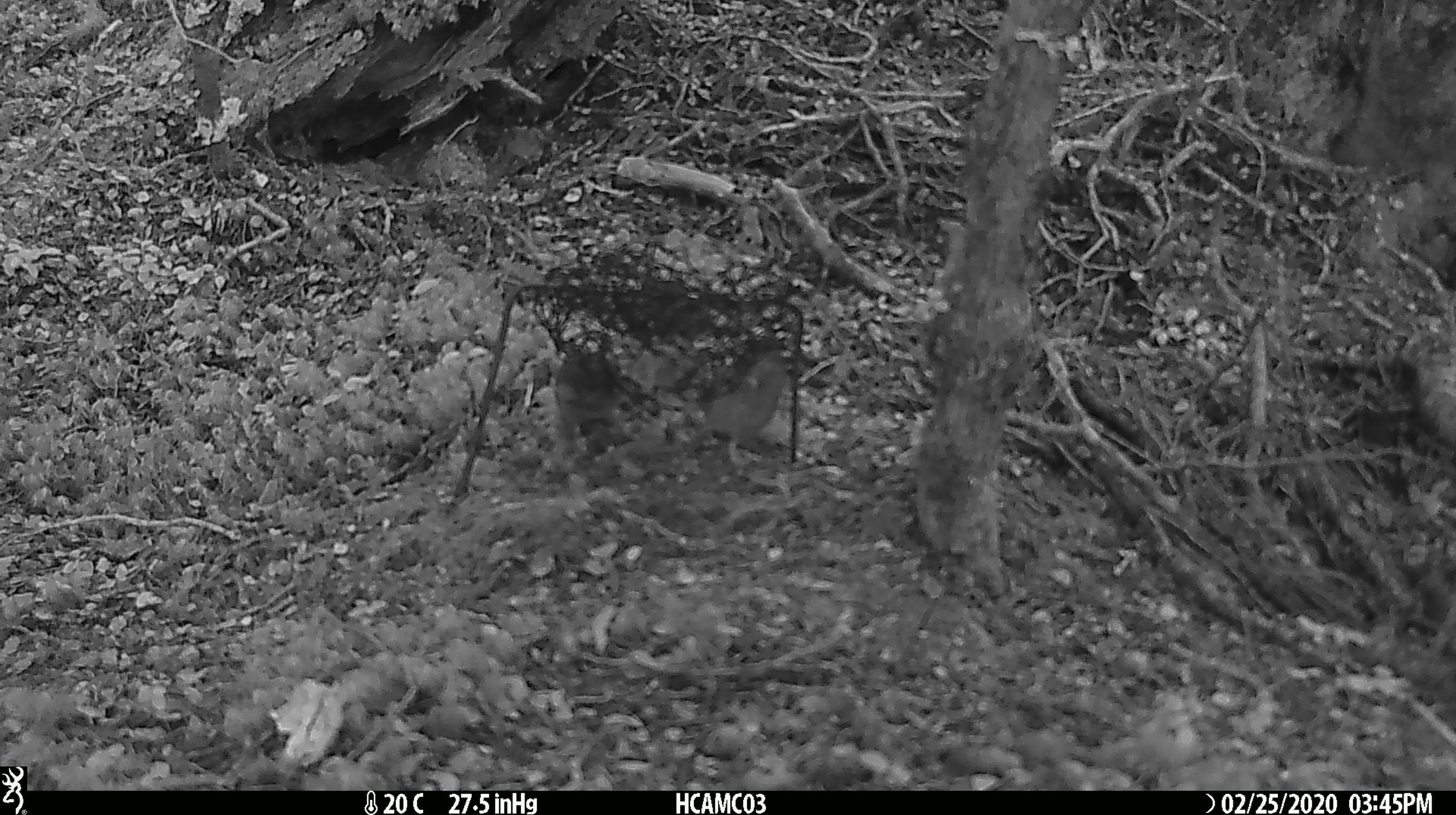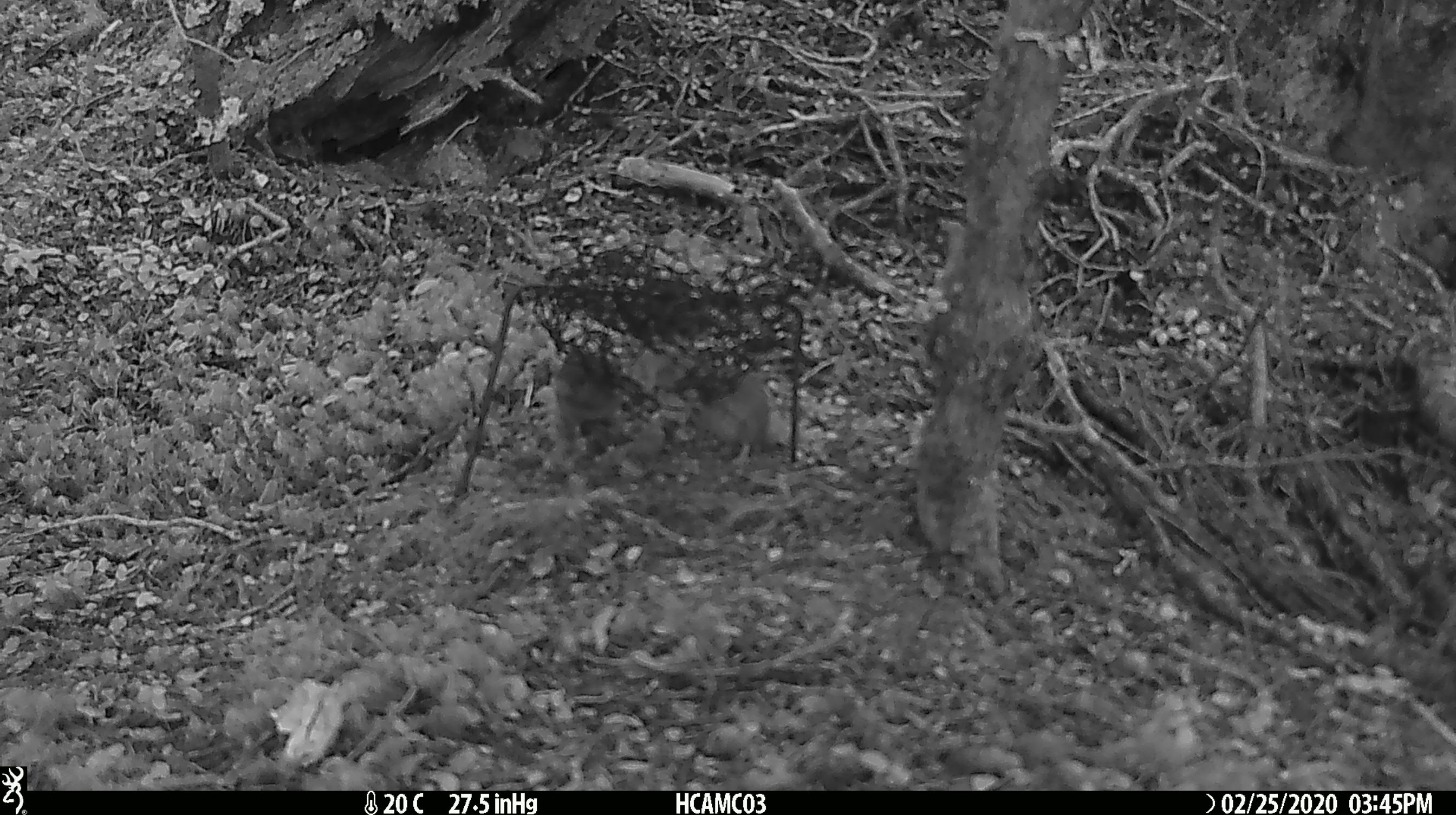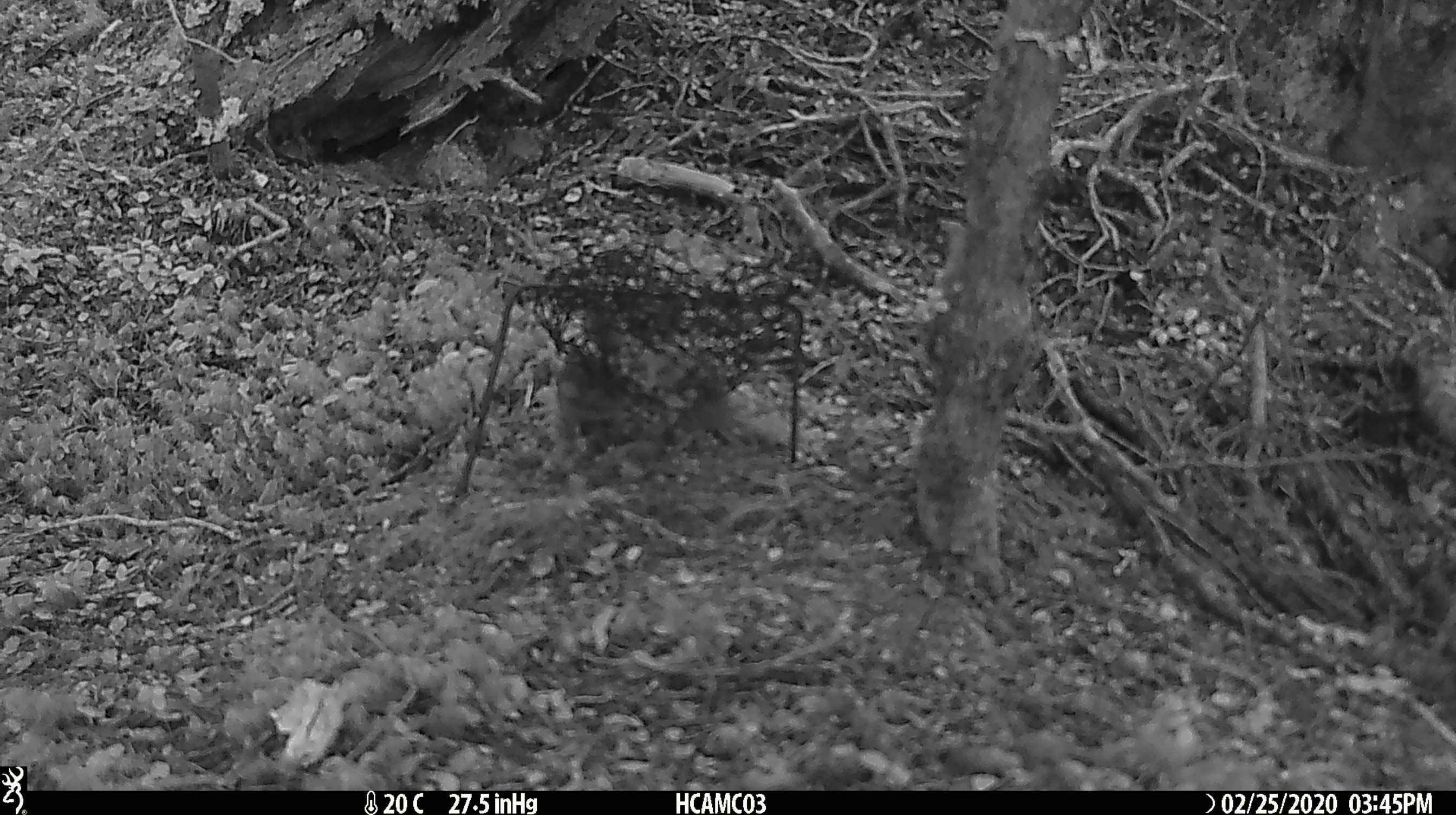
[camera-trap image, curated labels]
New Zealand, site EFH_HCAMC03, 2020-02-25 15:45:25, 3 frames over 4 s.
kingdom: Animalia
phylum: Chordata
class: Mammalia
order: Rodentia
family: Muridae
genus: Mus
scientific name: Mus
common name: mouse